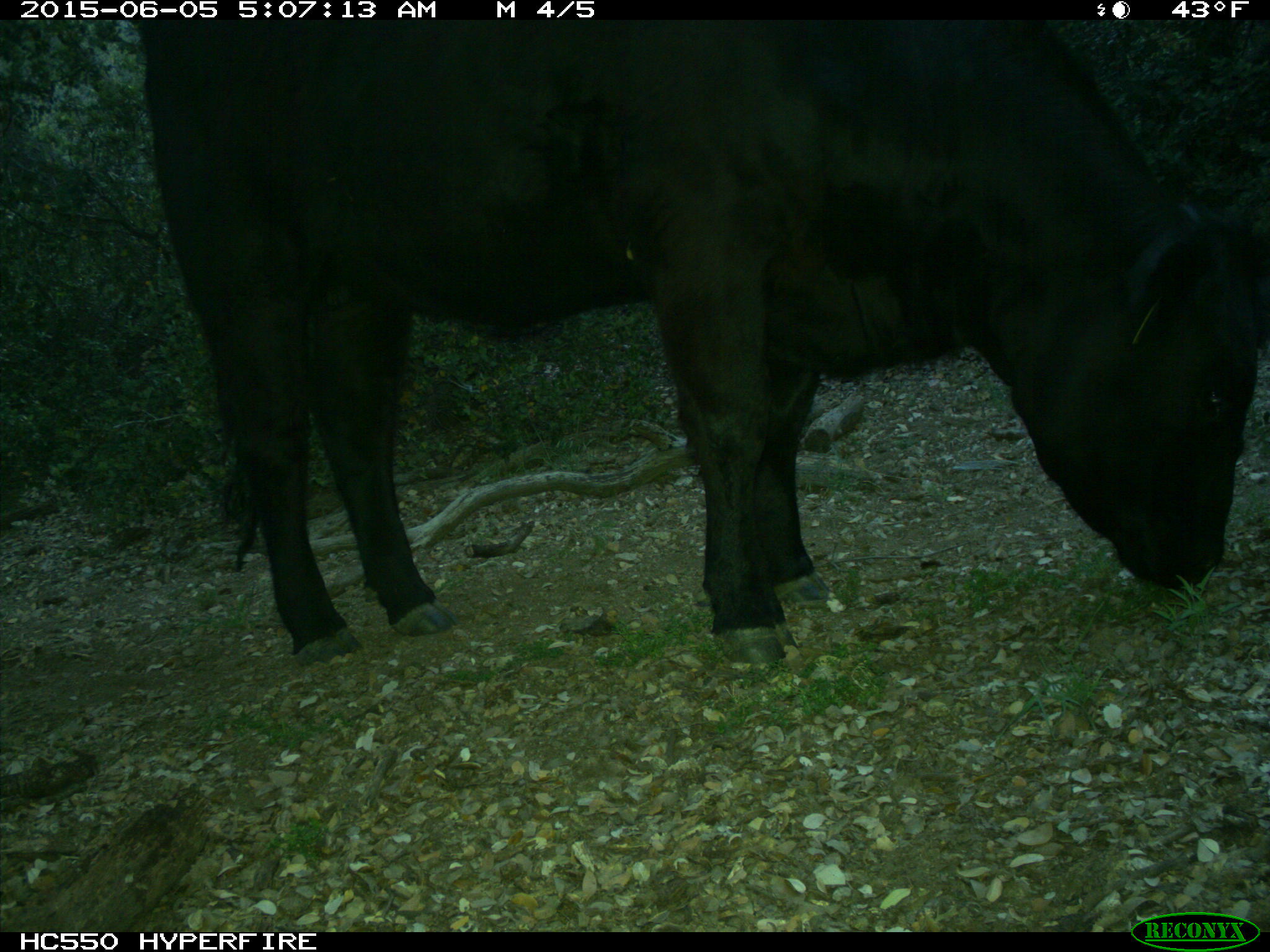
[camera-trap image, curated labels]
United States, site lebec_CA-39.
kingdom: Animalia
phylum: Chordata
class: Mammalia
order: Artiodactyla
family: Bovidae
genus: Bos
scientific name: Bos taurus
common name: domestic cow